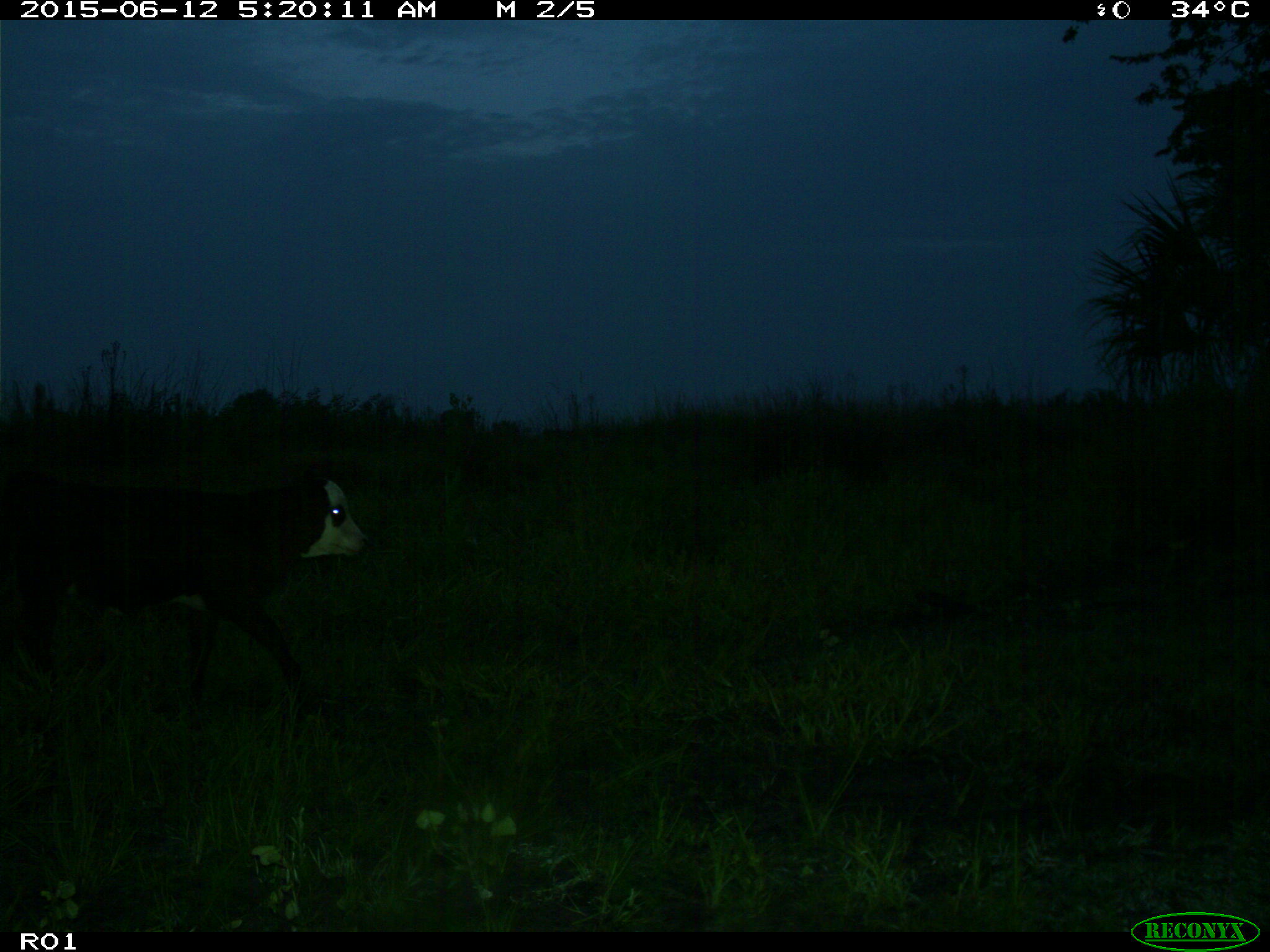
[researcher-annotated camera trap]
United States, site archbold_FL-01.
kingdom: Animalia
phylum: Chordata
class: Mammalia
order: Artiodactyla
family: Bovidae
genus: Bos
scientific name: Bos taurus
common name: domestic cow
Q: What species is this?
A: Bos taurus (domestic cow).